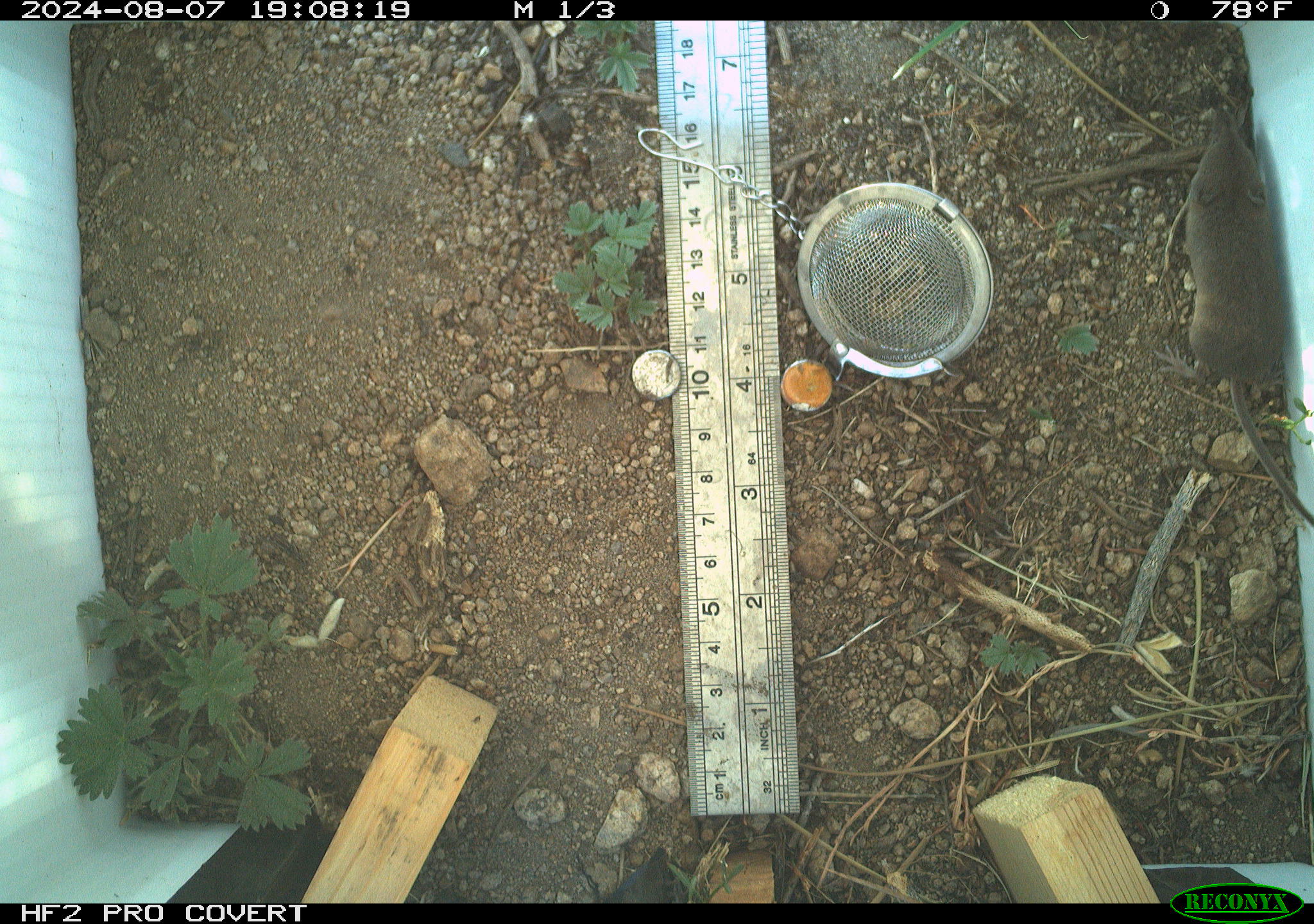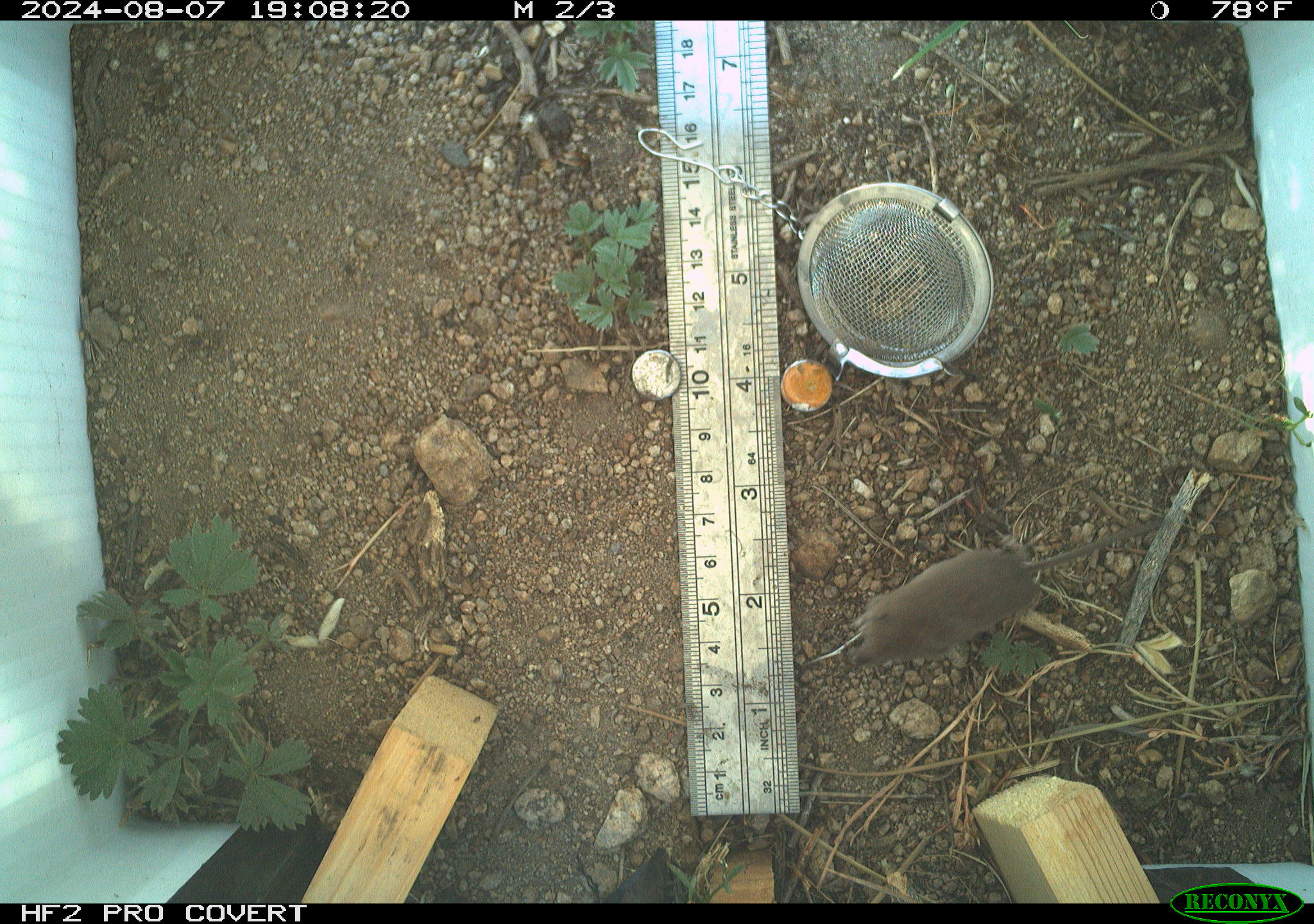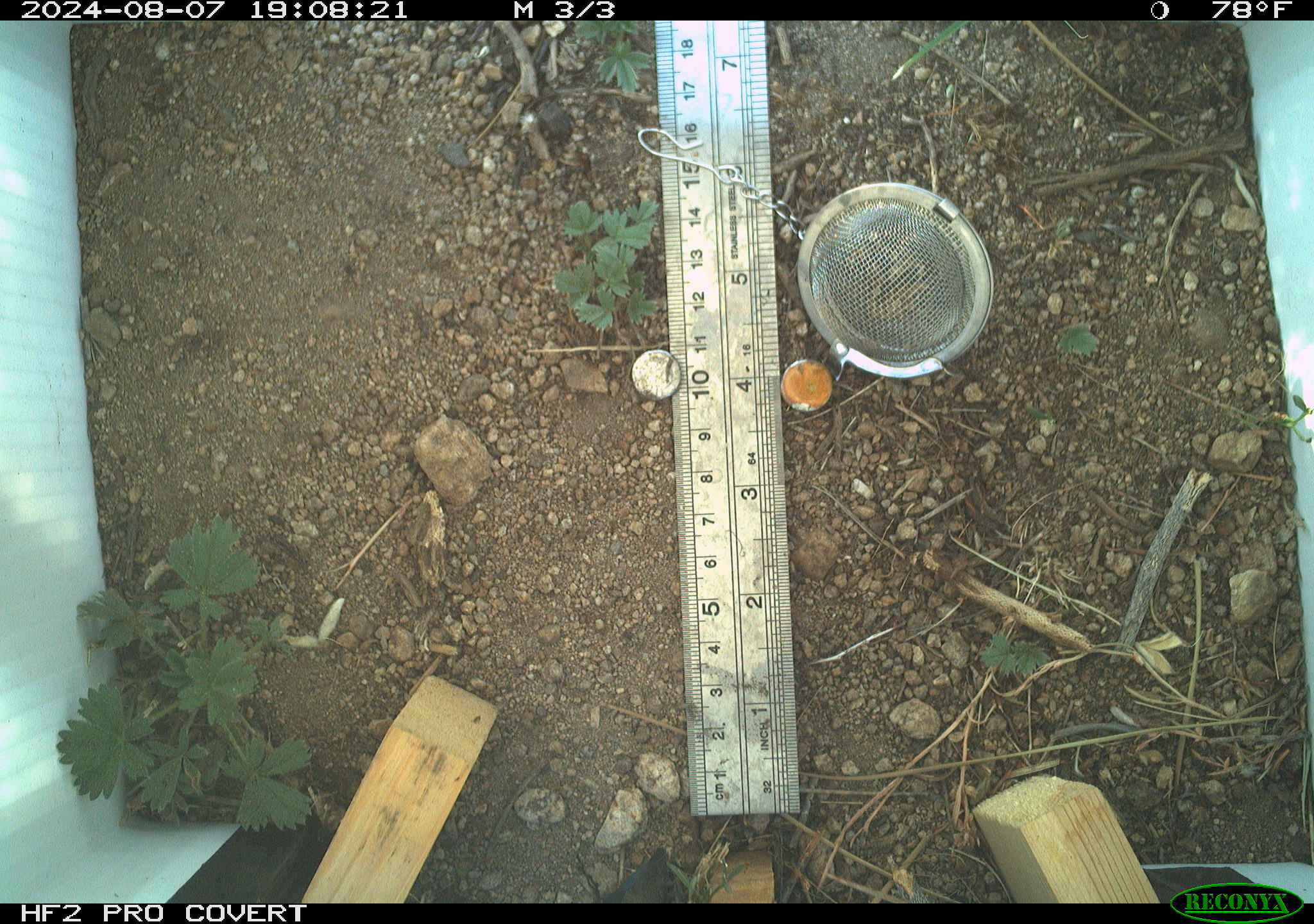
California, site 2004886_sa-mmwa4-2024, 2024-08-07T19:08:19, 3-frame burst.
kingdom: Animalia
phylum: Chordata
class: Mammalia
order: Eulipotyphla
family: Soricidae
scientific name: Soricidae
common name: shrews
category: soricidae family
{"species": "soricidae family (shrews) (Soricidae)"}